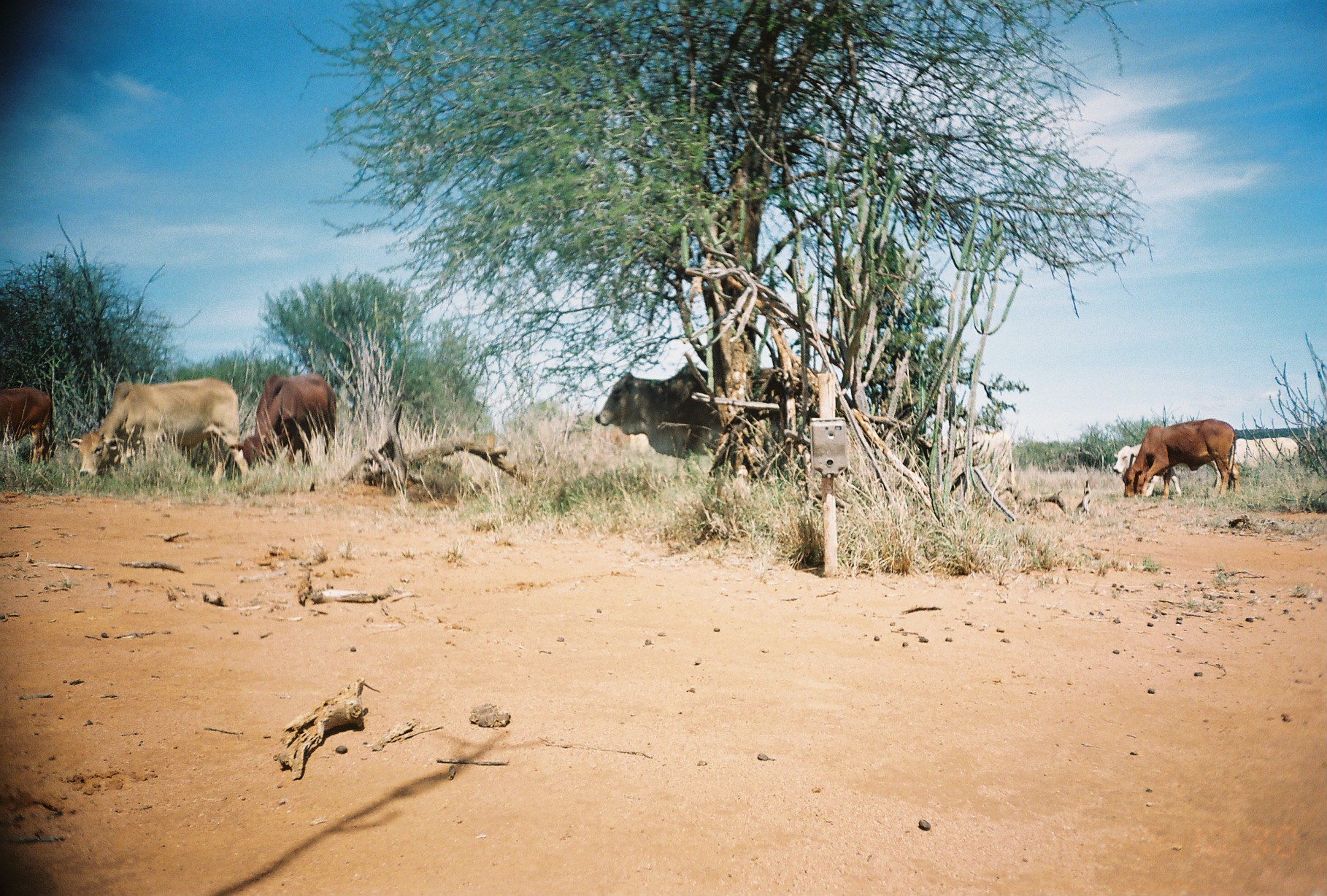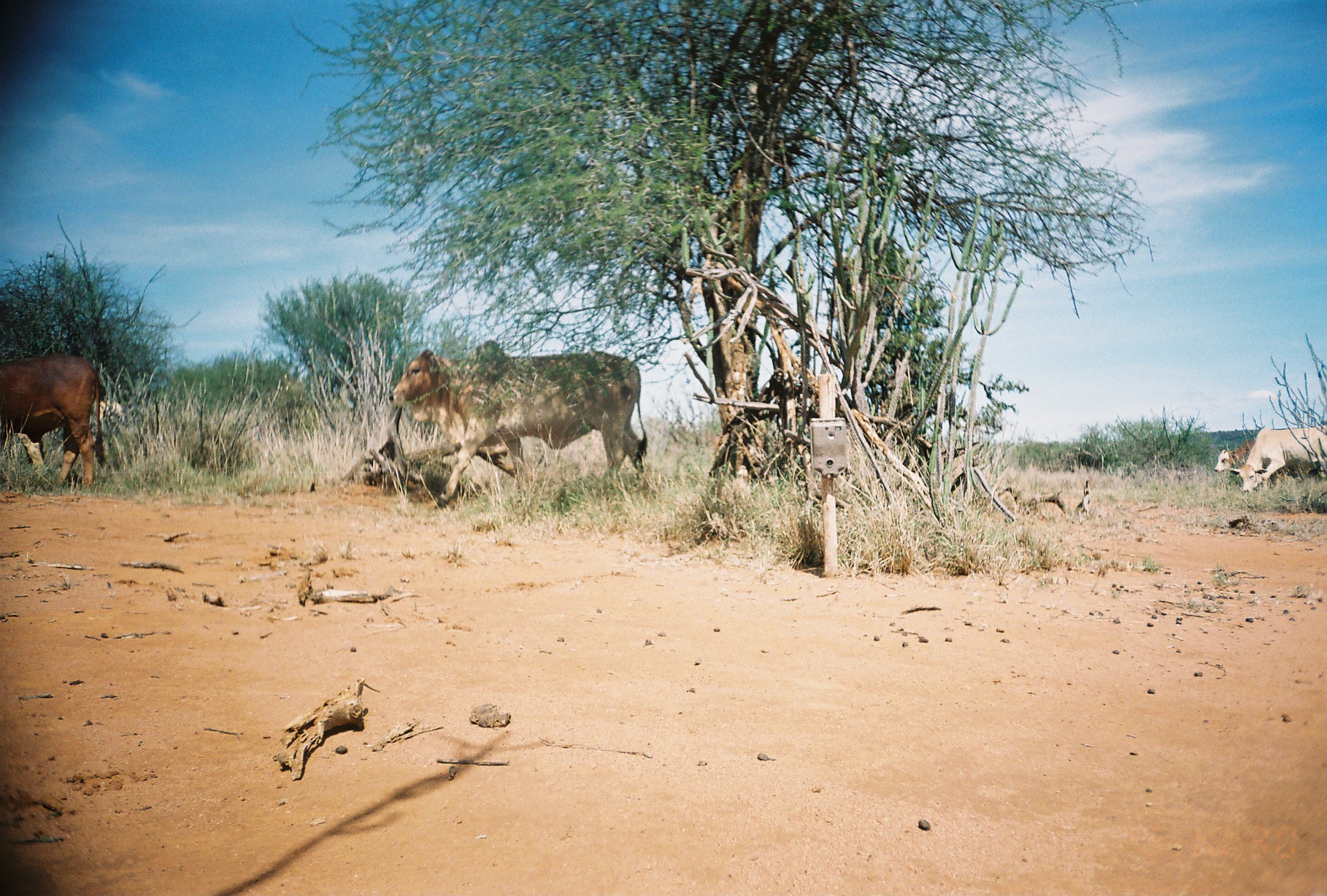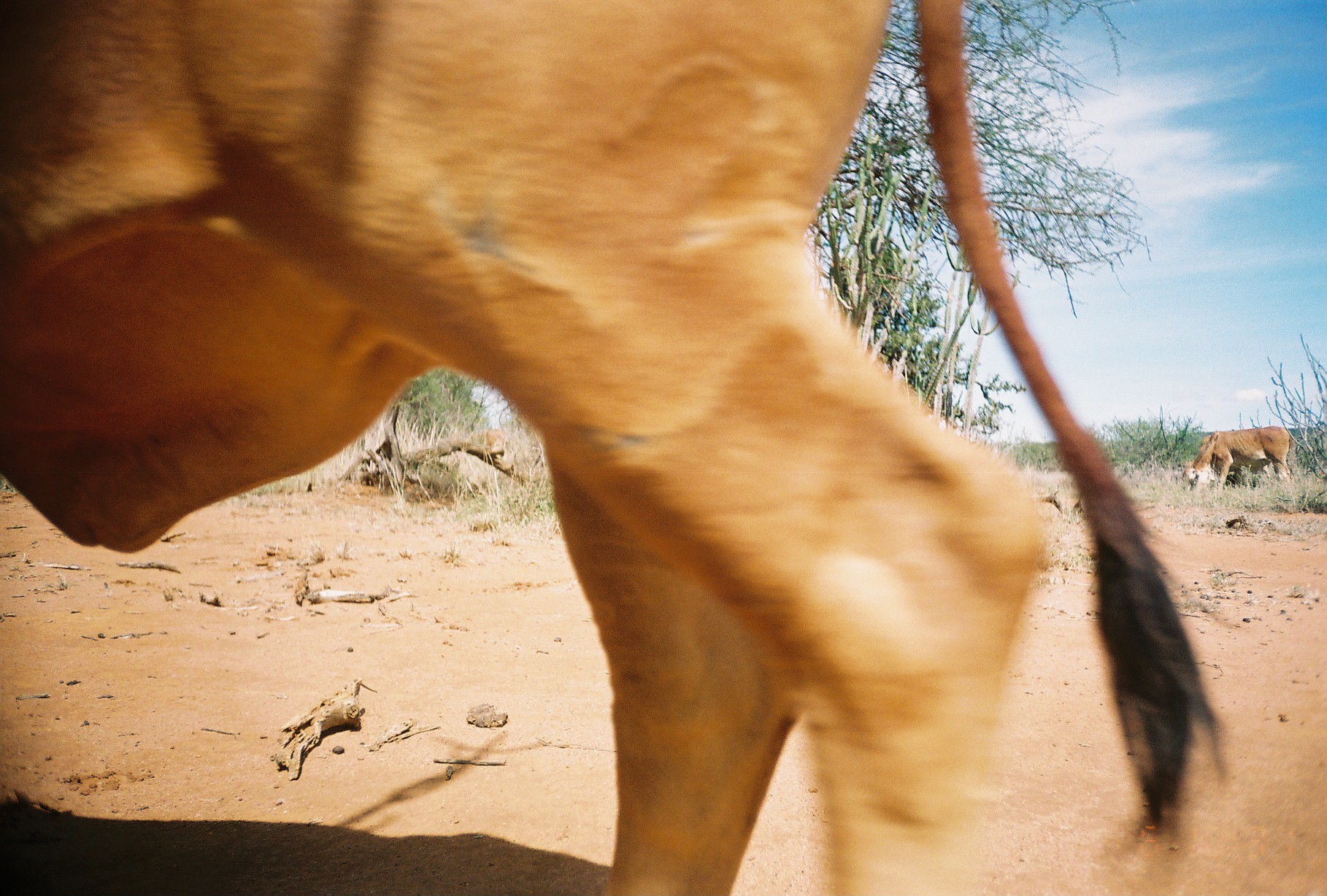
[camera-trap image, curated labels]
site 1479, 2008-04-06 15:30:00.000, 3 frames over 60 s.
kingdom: Animalia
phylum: Chordata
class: Mammalia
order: Artiodactyla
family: Bovidae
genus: Bos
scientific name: Bos taurus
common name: domestic cattle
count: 7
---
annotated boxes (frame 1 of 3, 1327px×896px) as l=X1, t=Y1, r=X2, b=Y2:
bos taurus: l=69, t=377, r=249, b=486; l=592, t=360, r=720, b=475; l=229, t=371, r=337, b=470; l=1120, t=415, r=1239, b=502; l=1111, t=441, r=1222, b=498; l=0, t=385, r=55, b=471; l=1232, t=433, r=1297, b=475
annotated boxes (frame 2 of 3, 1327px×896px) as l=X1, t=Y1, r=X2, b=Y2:
bos taurus: l=387, t=338, r=648, b=507; l=0, t=355, r=107, b=498; l=1229, t=425, r=1327, b=496; l=1215, t=438, r=1255, b=474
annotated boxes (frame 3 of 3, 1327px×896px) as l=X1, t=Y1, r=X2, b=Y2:
bos taurus: l=0, t=0, r=1229, b=896; l=1181, t=426, r=1296, b=494